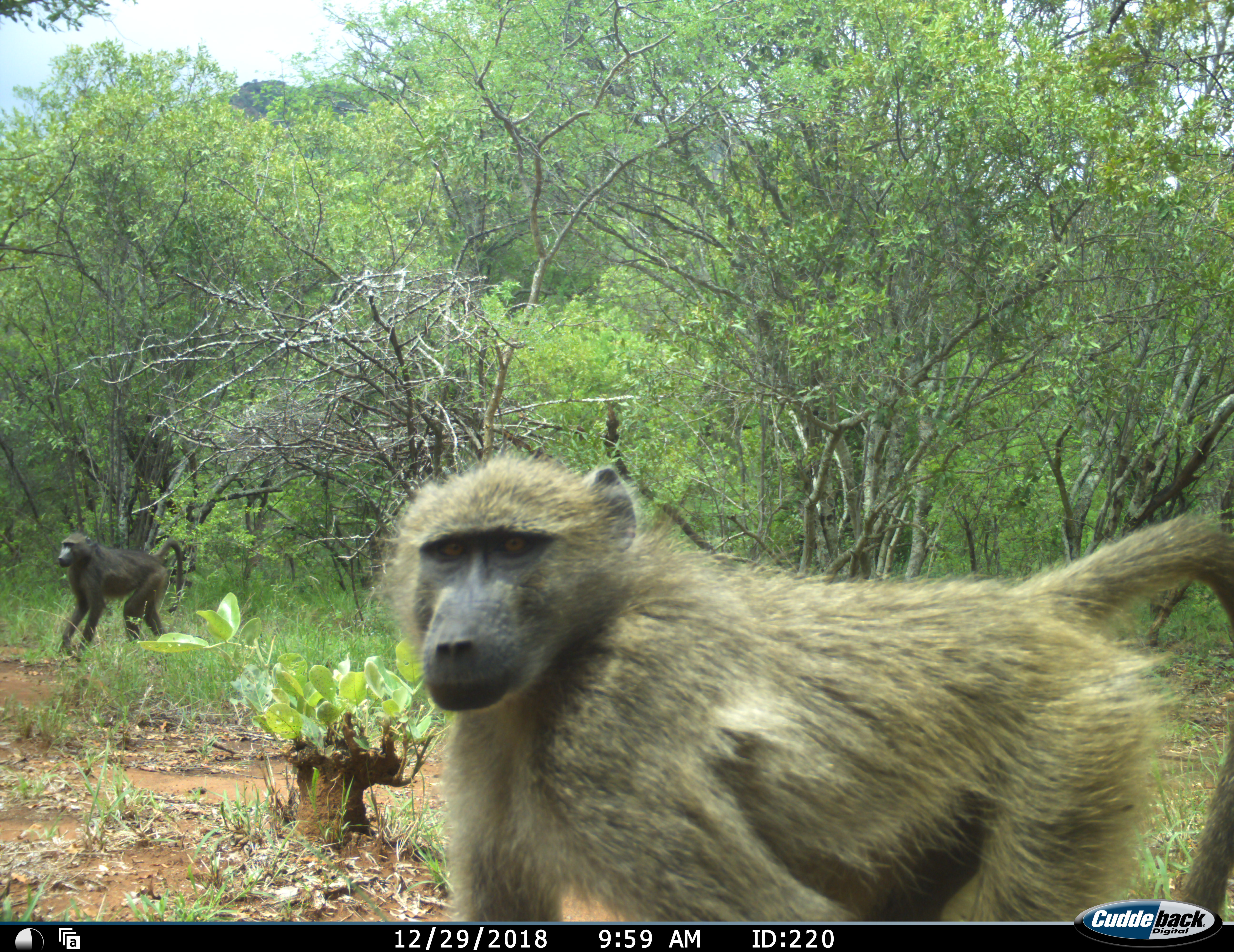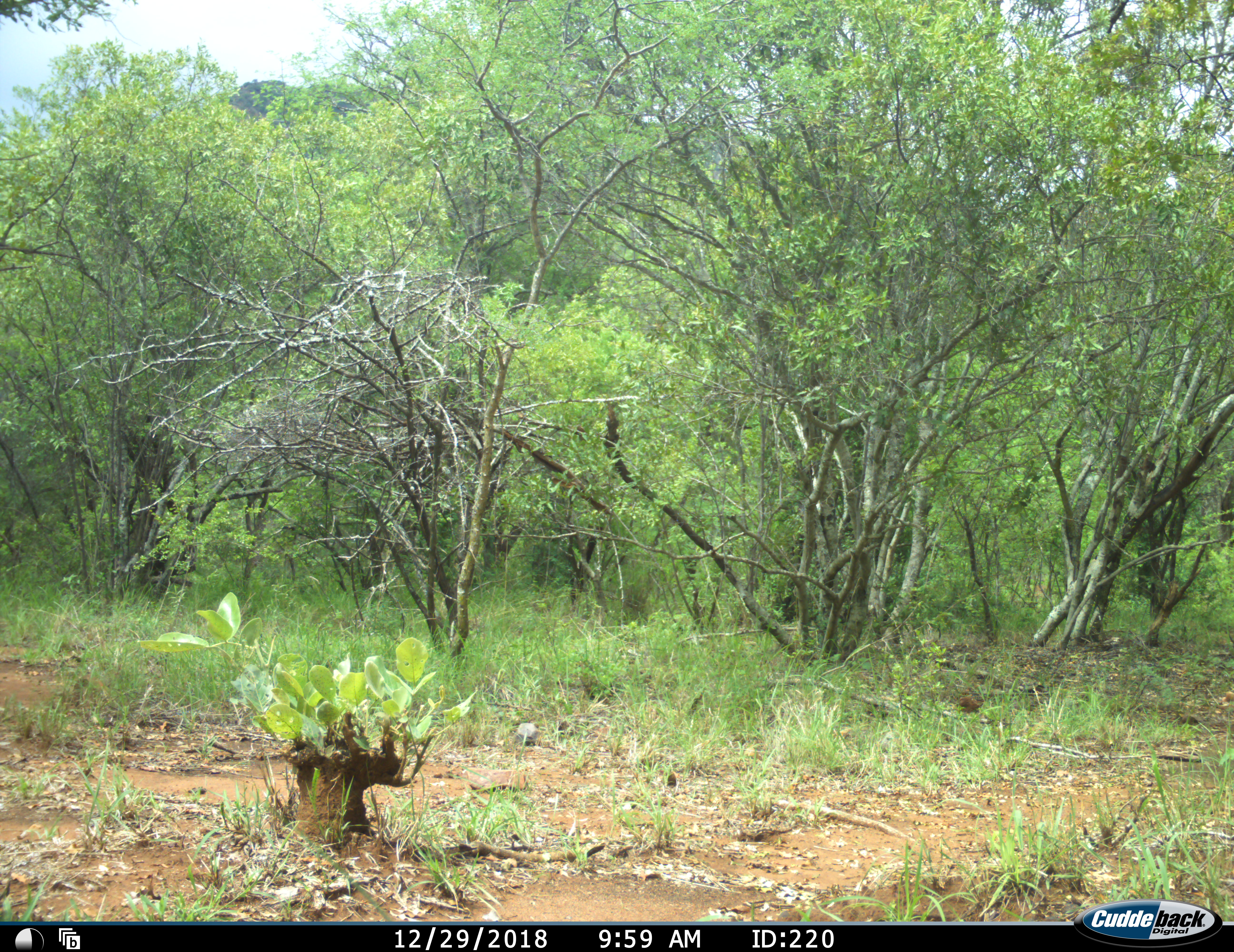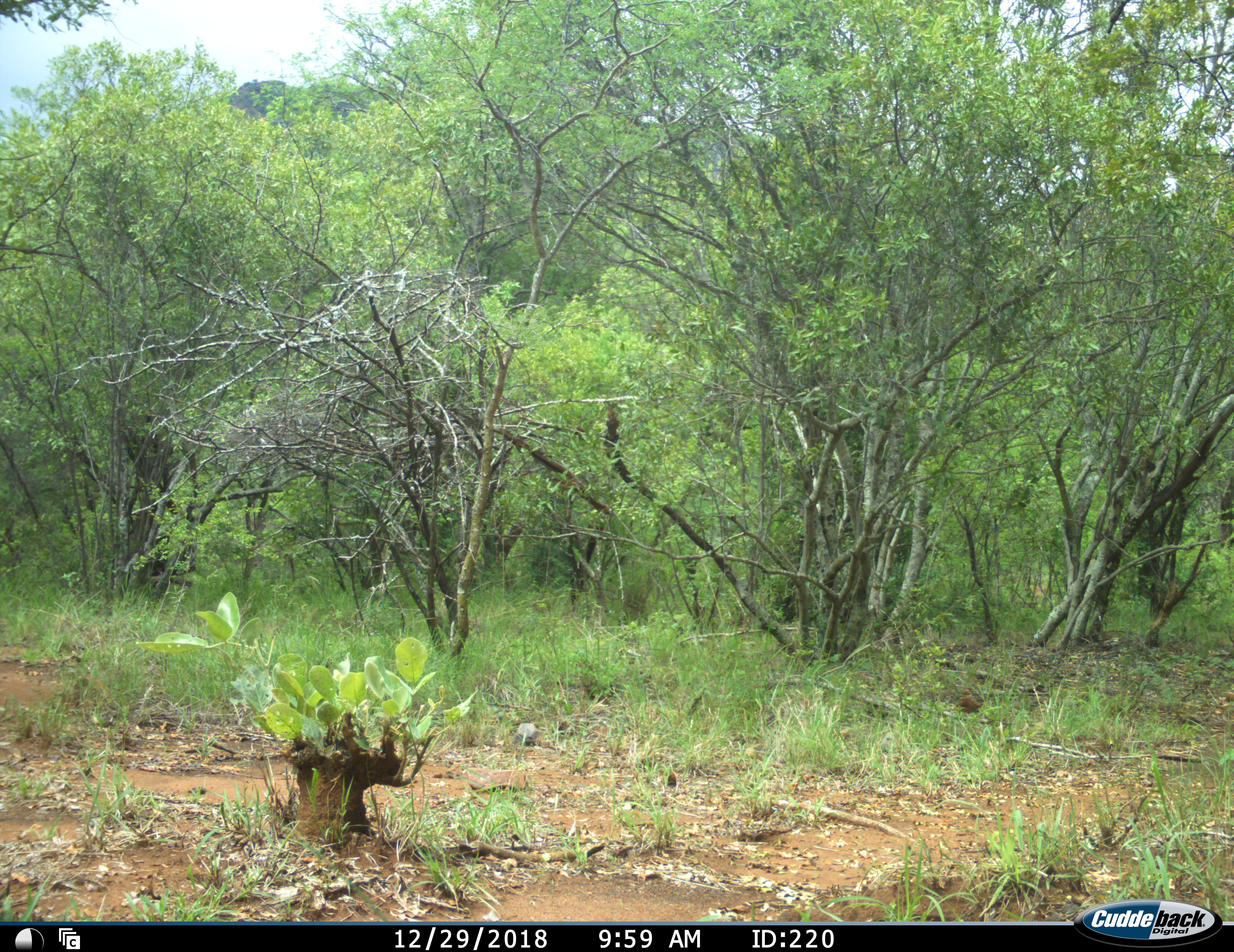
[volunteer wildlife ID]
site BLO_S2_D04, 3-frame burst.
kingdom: Animalia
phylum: Chordata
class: Mammalia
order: Primates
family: Cercopithecidae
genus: Papio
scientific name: Papio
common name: baboon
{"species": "baboon (Papio)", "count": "2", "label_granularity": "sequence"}